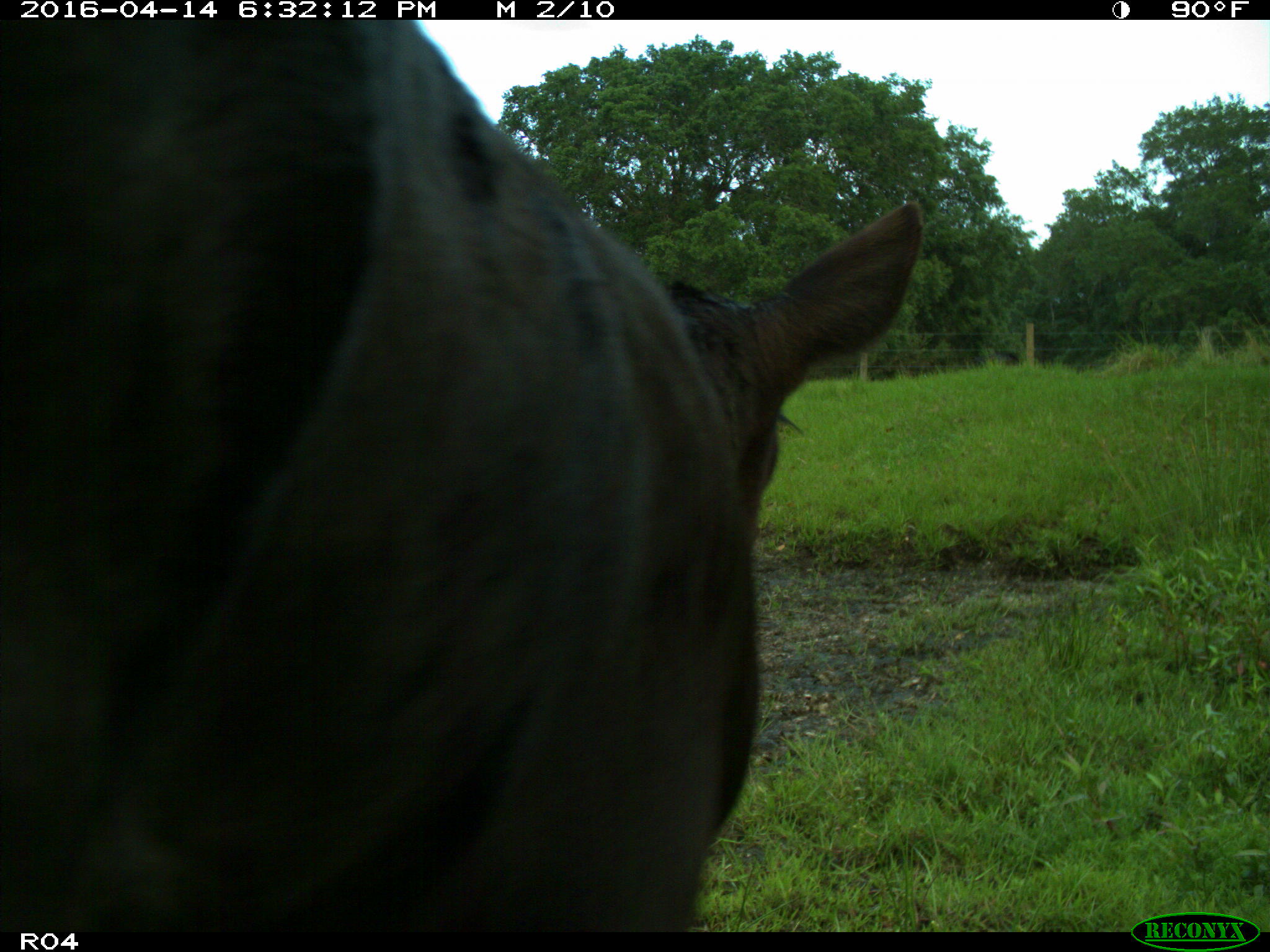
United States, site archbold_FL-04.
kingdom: Animalia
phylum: Chordata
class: Mammalia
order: Artiodactyla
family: Bovidae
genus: Bos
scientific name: Bos taurus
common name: domestic cow